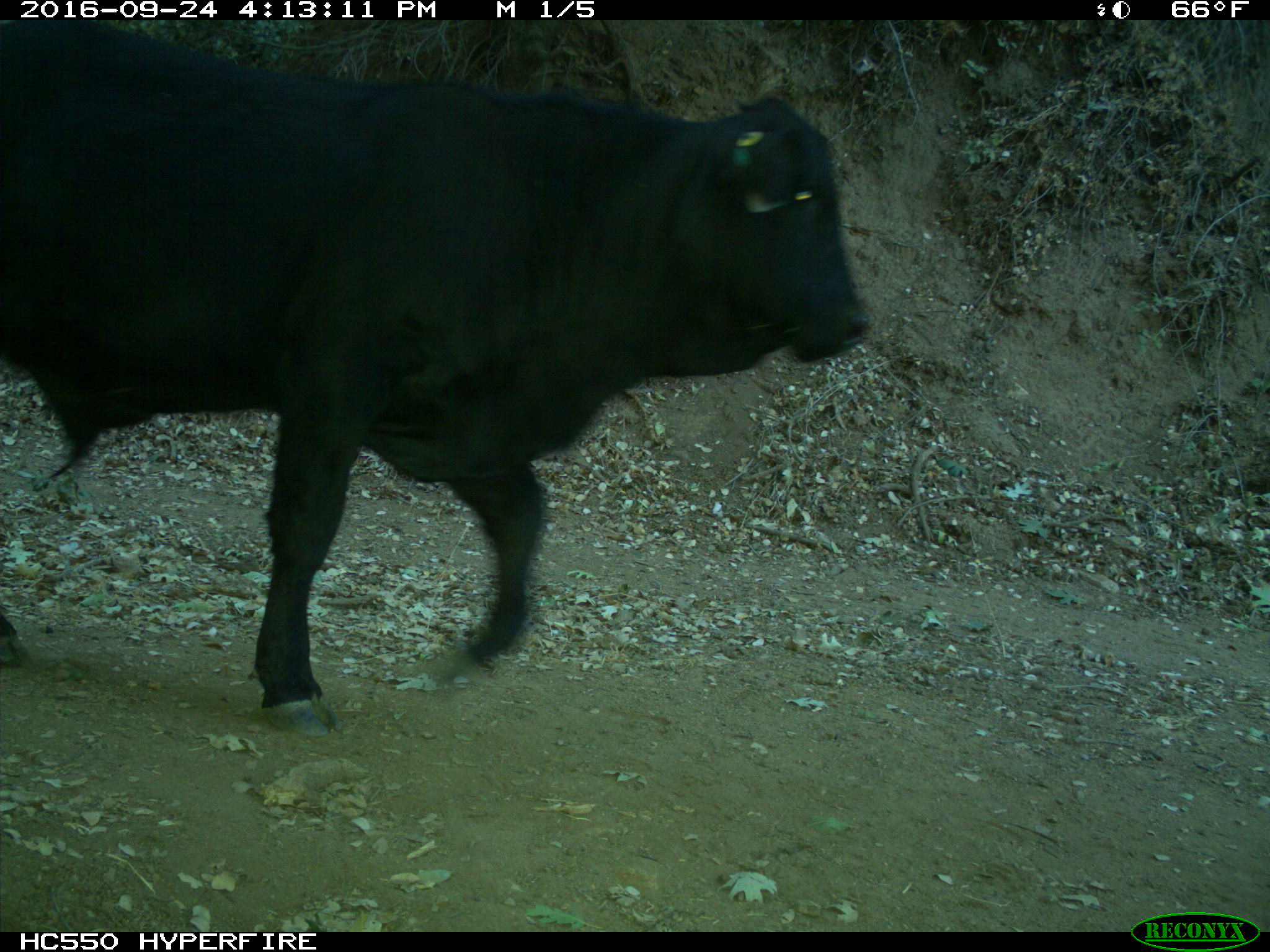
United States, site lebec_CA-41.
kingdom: Animalia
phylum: Chordata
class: Mammalia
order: Artiodactyla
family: Bovidae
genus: Bos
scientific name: Bos taurus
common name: domestic cow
Bos taurus (domestic cow).